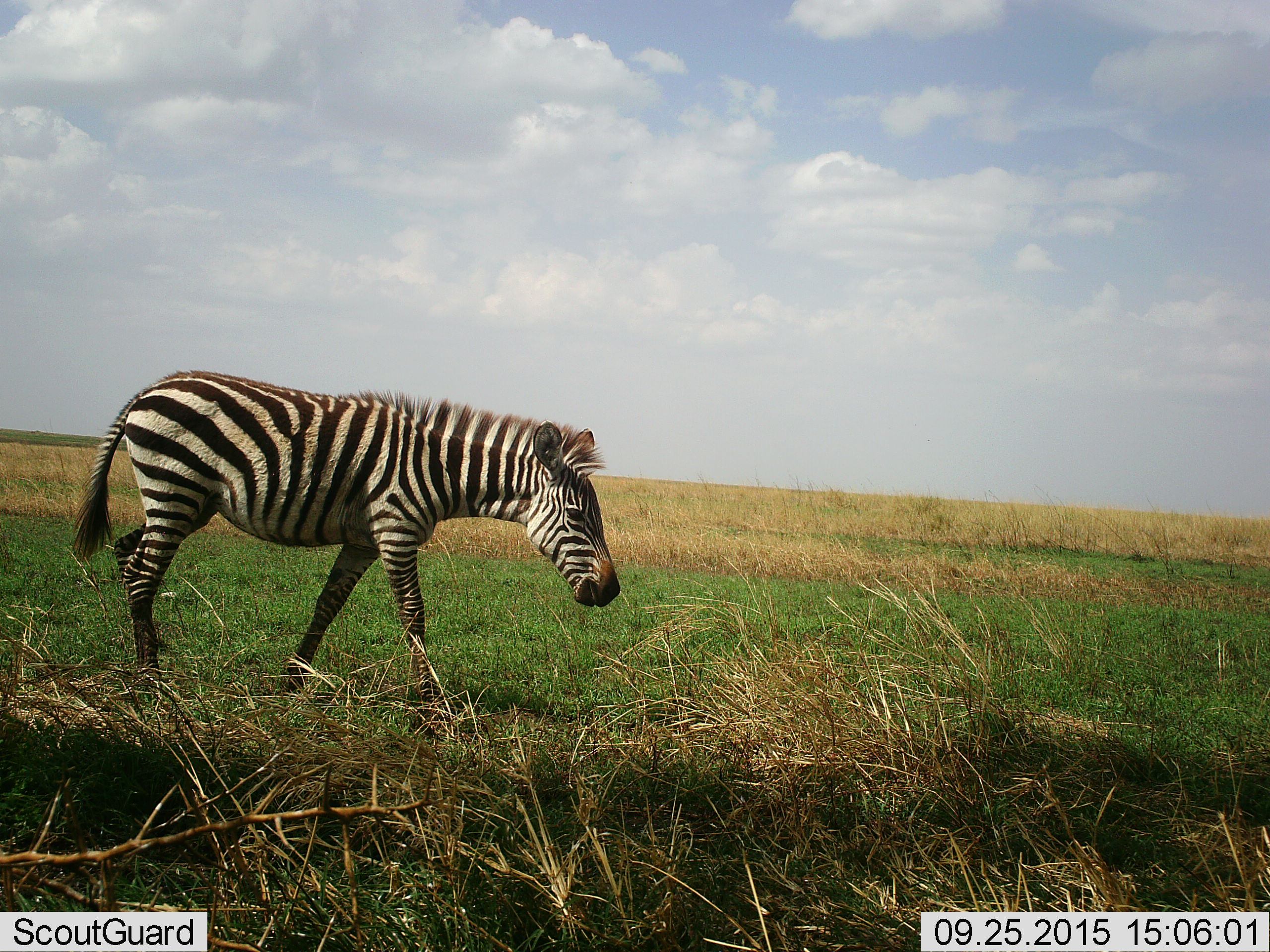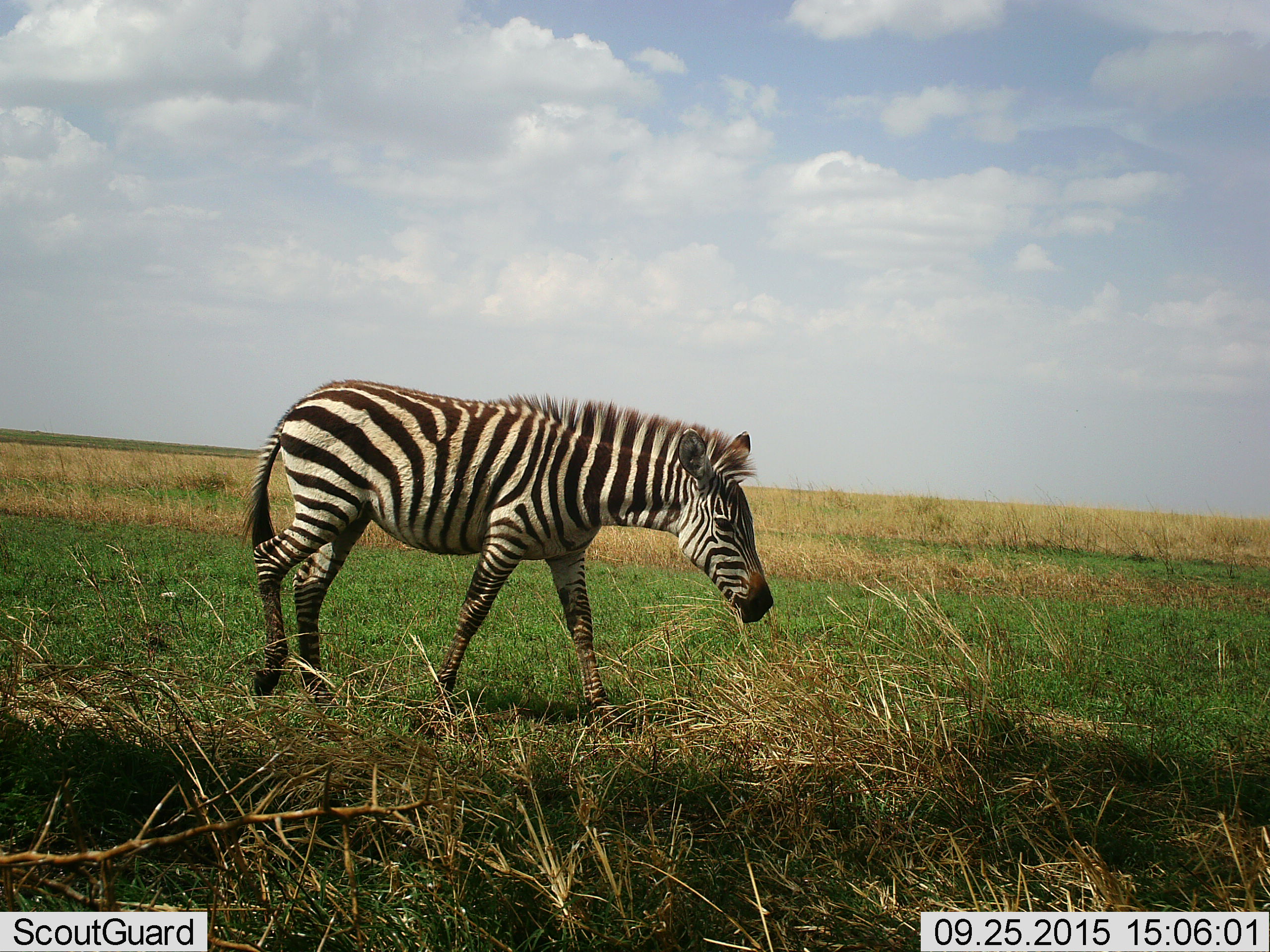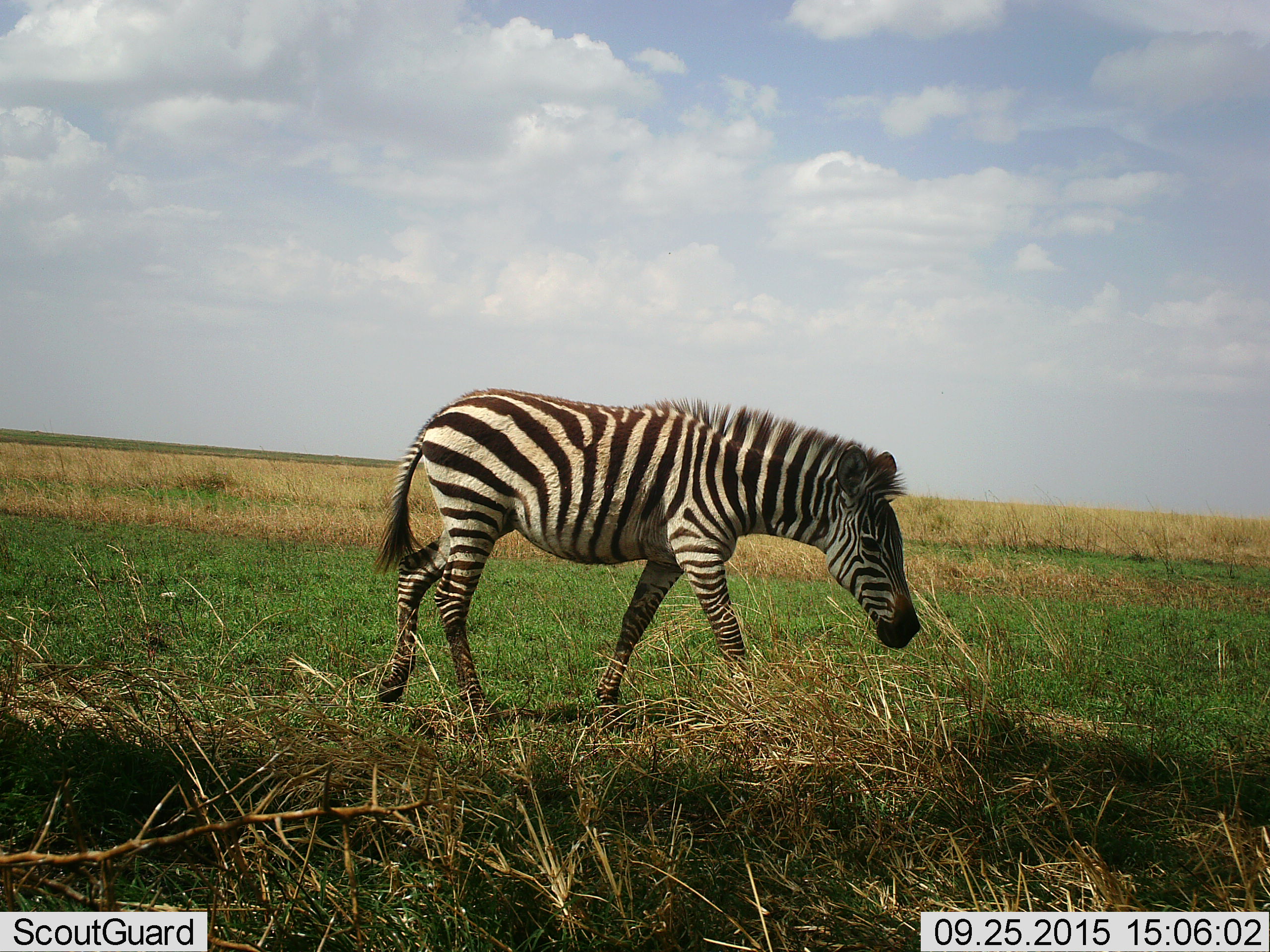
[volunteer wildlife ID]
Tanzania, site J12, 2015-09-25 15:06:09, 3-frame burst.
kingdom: Animalia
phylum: Chordata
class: Mammalia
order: Perissodactyla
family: Equidae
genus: Equus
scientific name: Equus quagga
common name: plains zebra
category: zebra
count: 1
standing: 10%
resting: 0%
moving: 100%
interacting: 0%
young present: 10%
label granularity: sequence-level